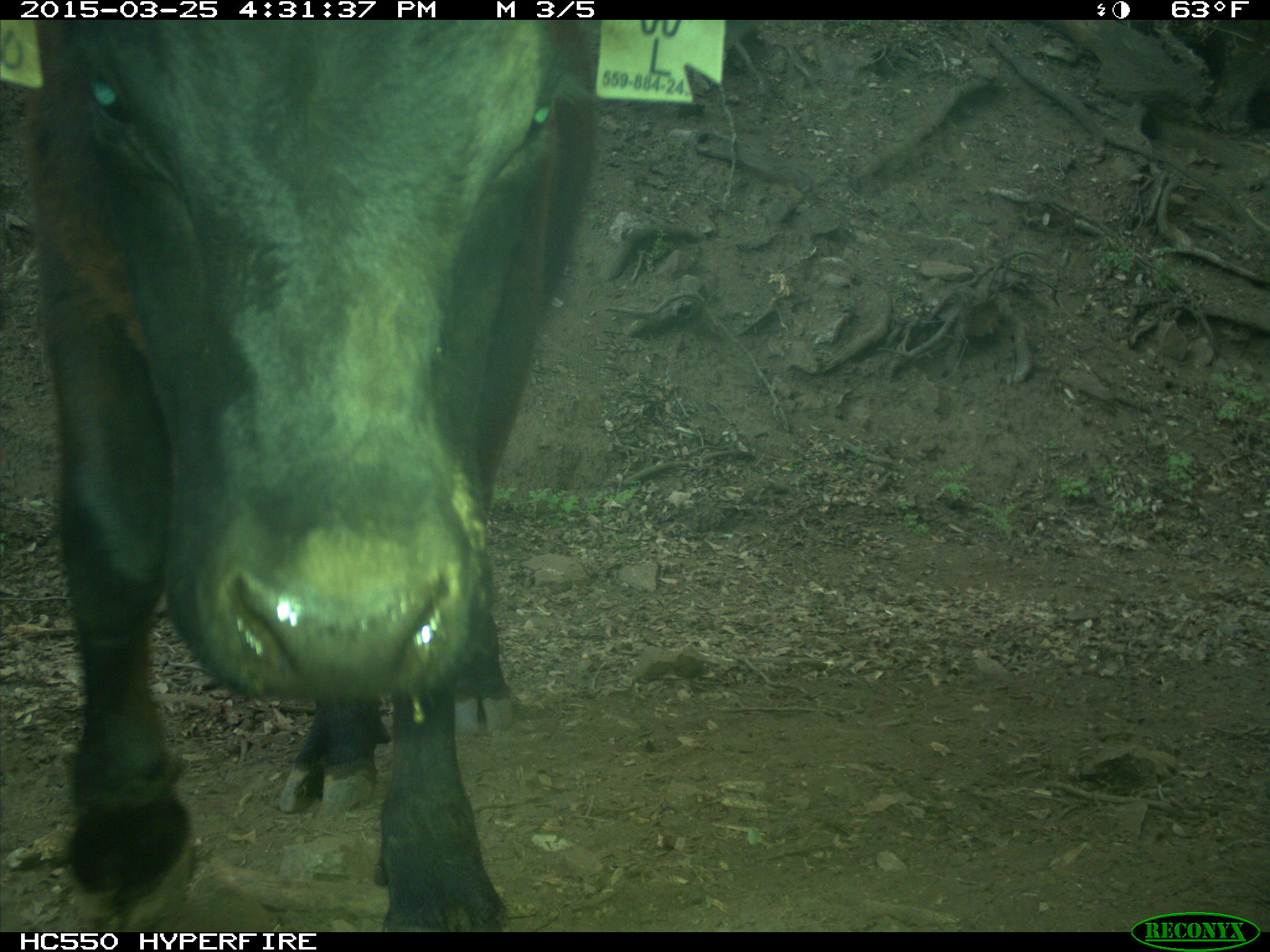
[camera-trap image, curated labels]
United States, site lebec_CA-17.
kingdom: Animalia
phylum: Chordata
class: Mammalia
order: Artiodactyla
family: Bovidae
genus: Bos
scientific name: Bos taurus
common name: domestic cow